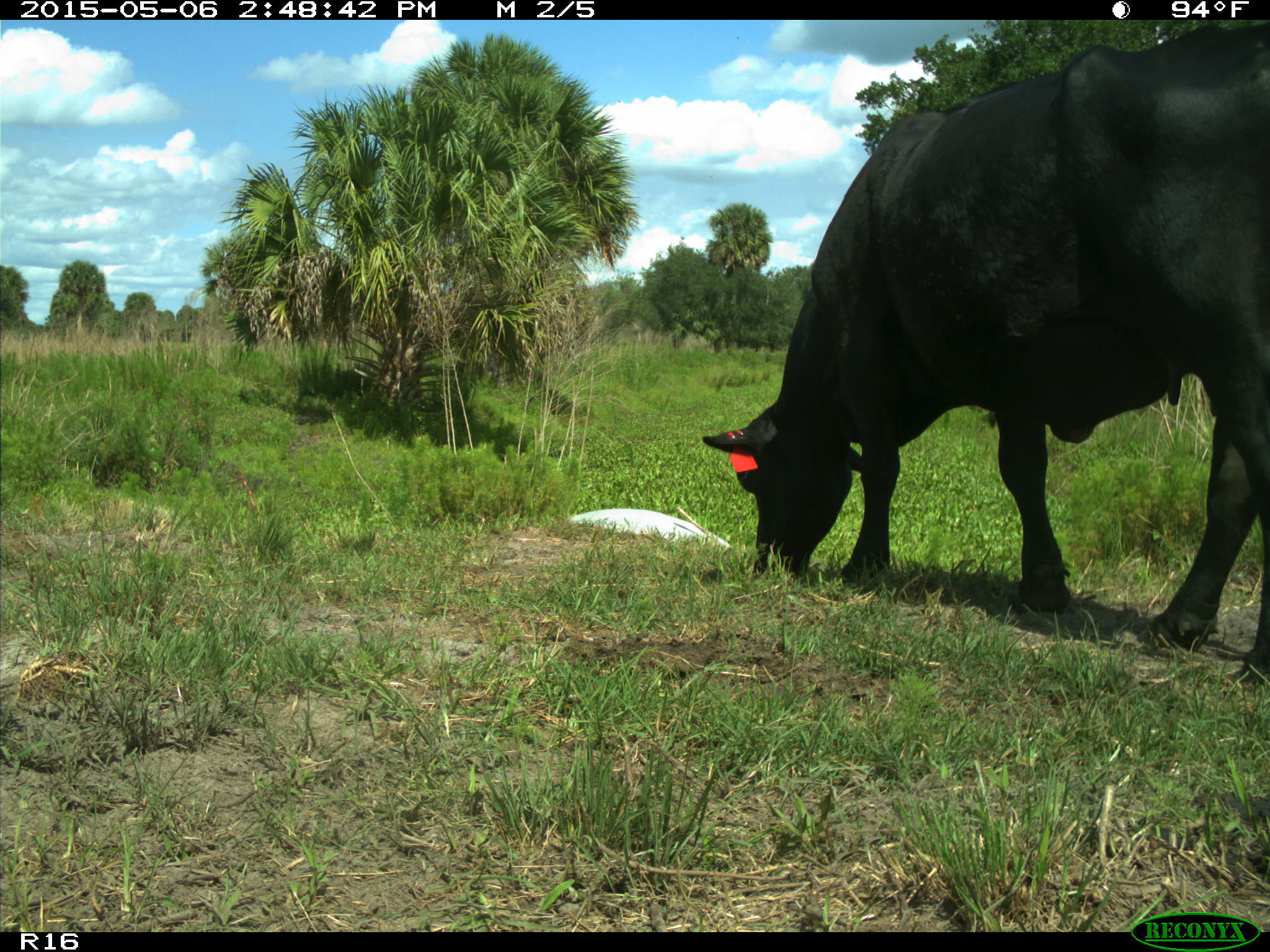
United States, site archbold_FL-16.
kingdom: Animalia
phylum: Chordata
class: Mammalia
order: Artiodactyla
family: Bovidae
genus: Bos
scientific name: Bos taurus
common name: domestic cow